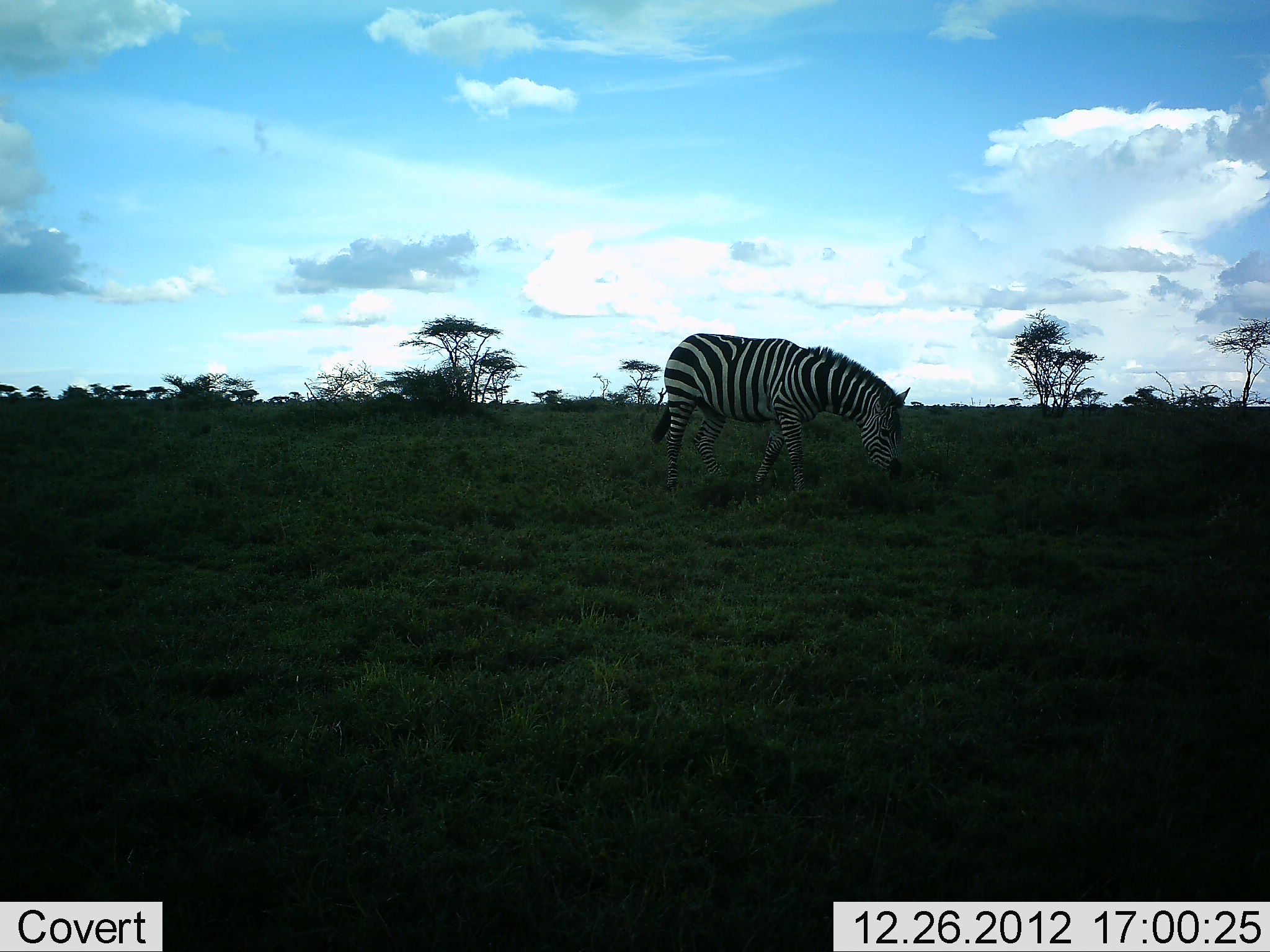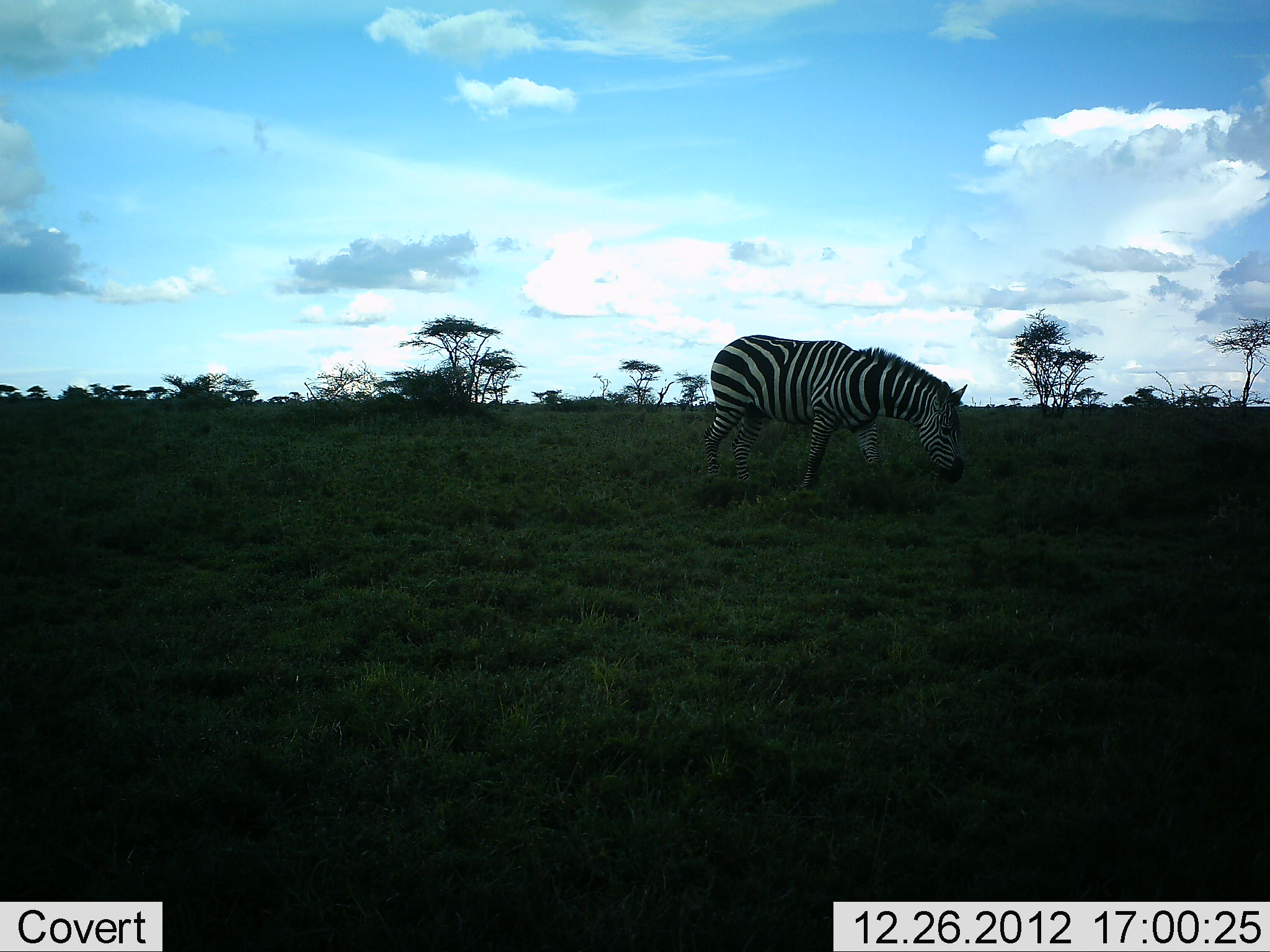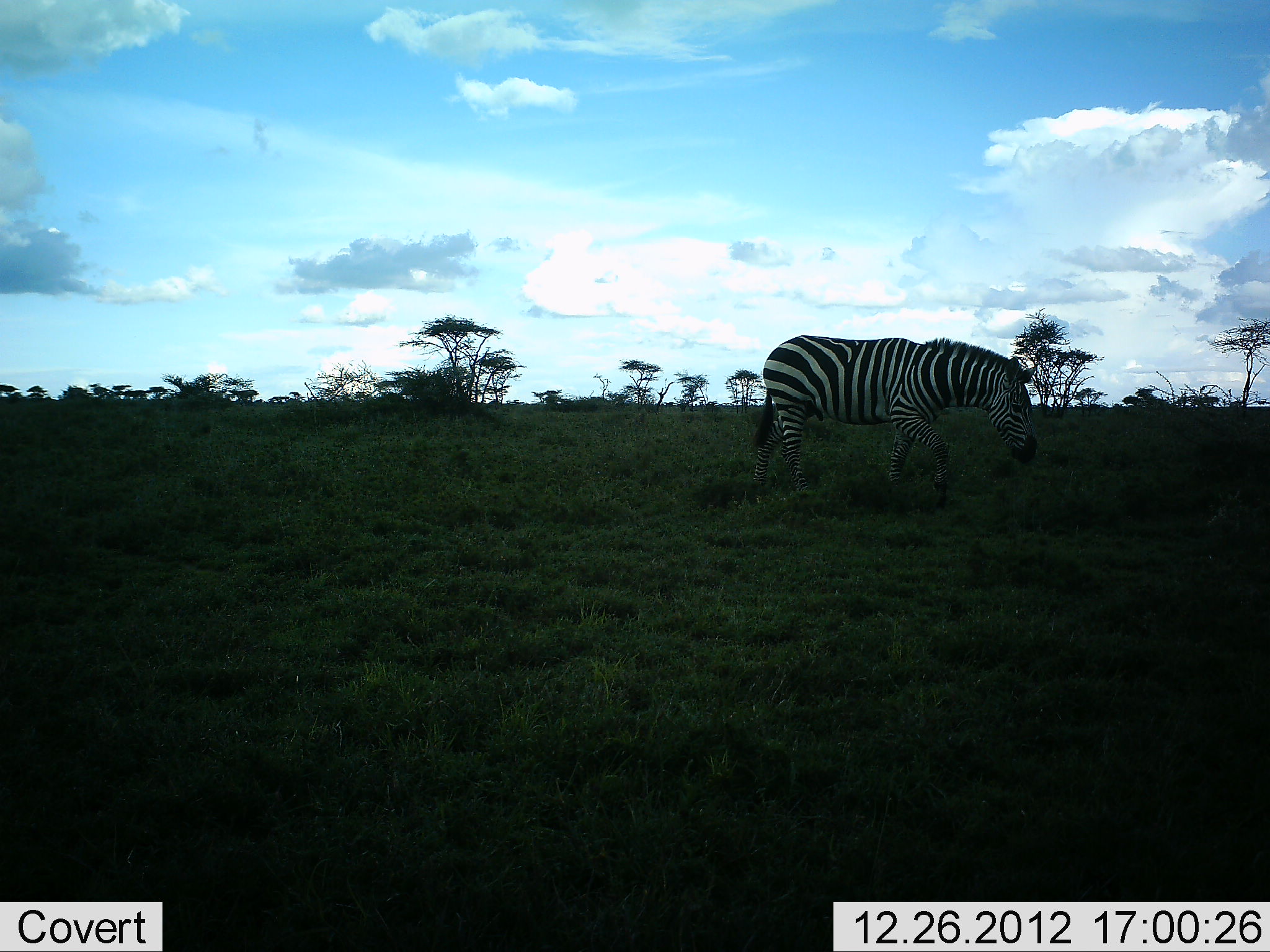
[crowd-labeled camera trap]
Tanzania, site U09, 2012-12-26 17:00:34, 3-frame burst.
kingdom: Animalia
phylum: Chordata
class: Mammalia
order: Perissodactyla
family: Equidae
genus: Equus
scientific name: Equus quagga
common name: plains zebra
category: zebra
Zebra (plains zebra) (Equus quagga), count 1. Behavior (volunteer vote fractions): standing 20%, resting 0%, moving 80%, interacting 0%. Young present (vote fraction): 0%. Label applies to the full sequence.